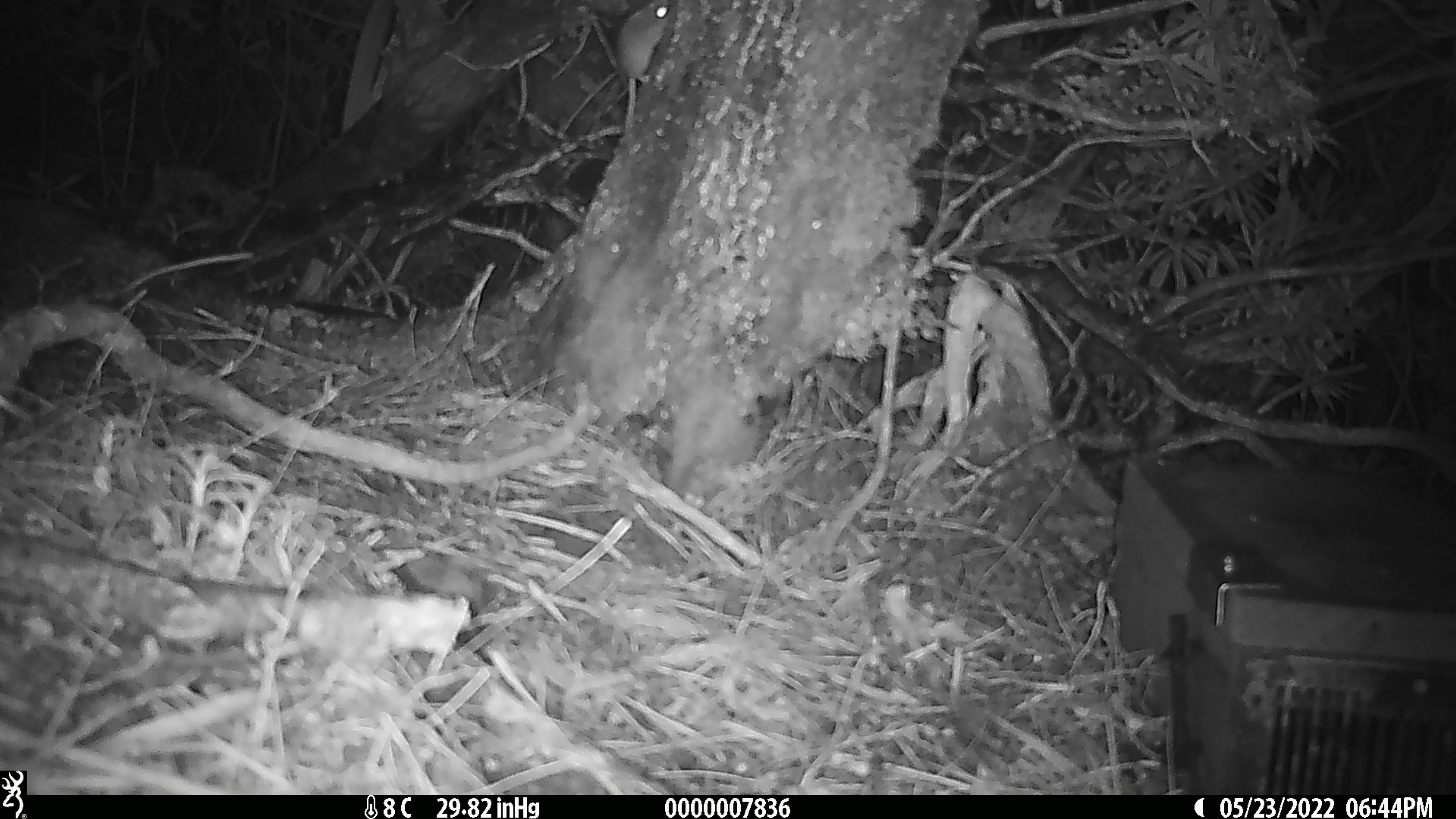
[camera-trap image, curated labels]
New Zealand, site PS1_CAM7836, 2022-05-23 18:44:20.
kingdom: Animalia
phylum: Chordata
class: Mammalia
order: Rodentia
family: Muridae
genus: Mus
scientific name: Mus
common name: mouse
Mouse (Mus).